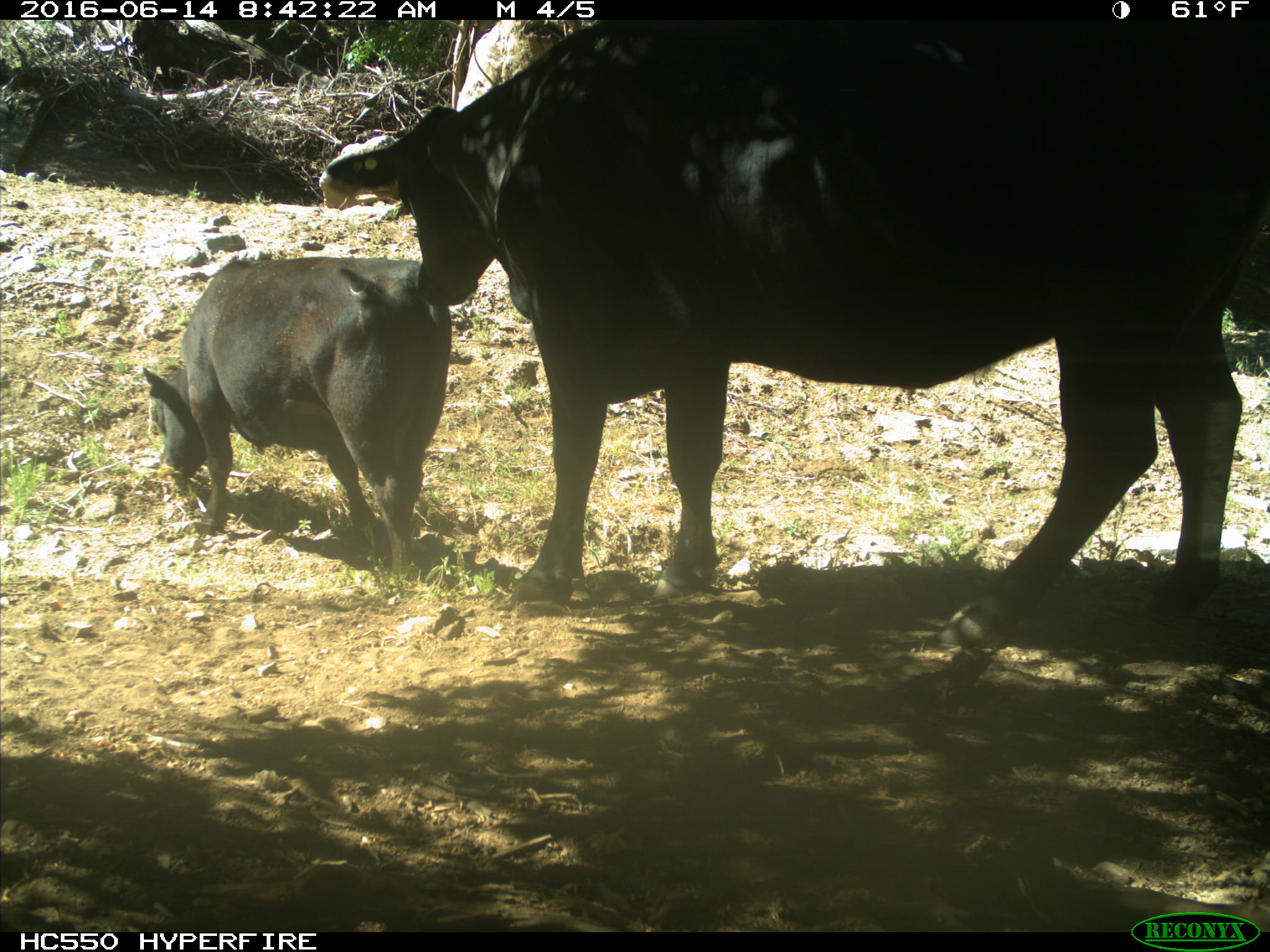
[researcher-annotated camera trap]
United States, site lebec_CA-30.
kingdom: Animalia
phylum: Chordata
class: Mammalia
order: Artiodactyla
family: Bovidae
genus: Bos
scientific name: Bos taurus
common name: domestic cow